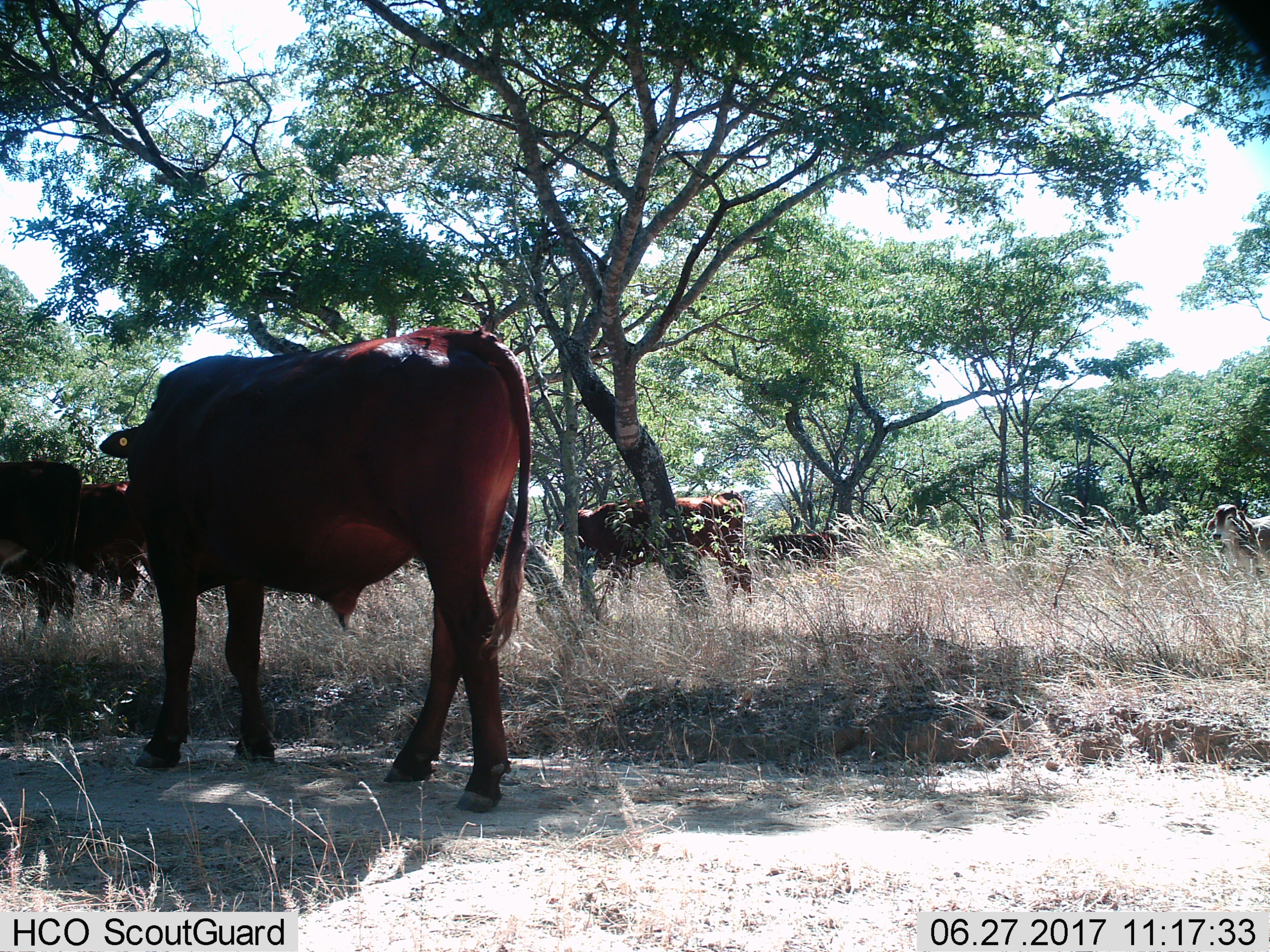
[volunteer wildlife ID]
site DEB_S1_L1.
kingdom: Animalia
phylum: Chordata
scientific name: Vertebrata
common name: domestic animal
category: domesticanimal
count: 6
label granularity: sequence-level